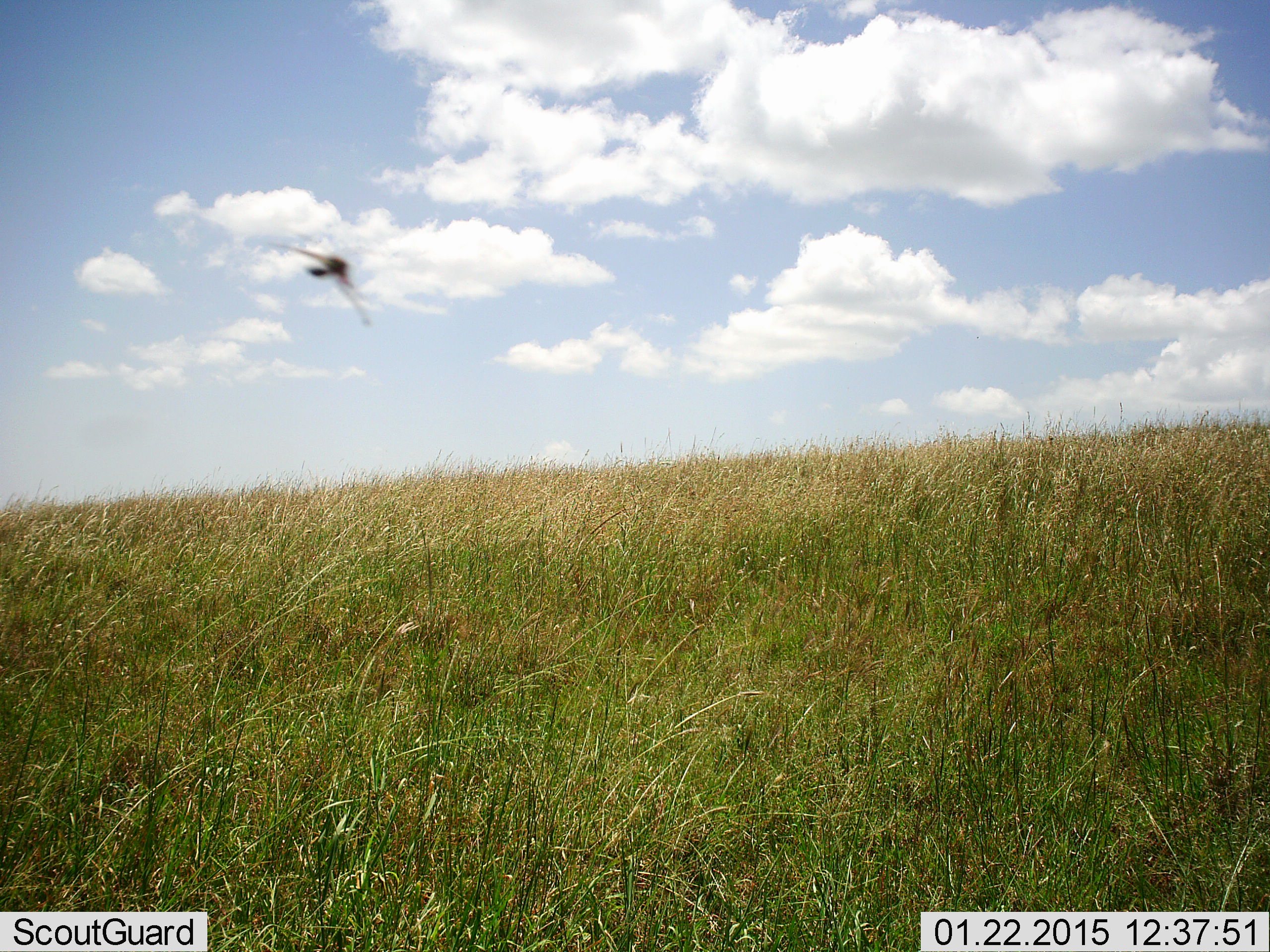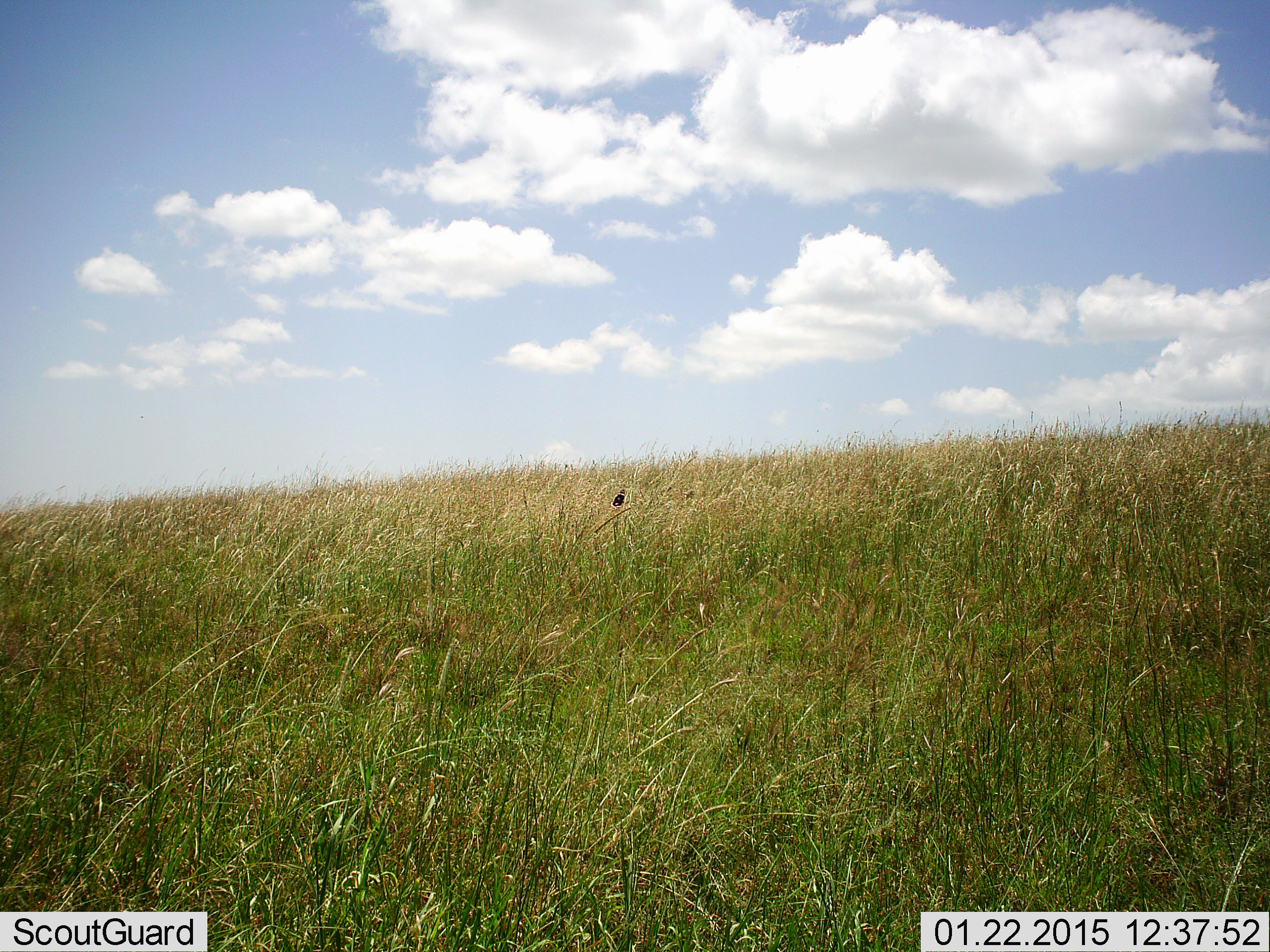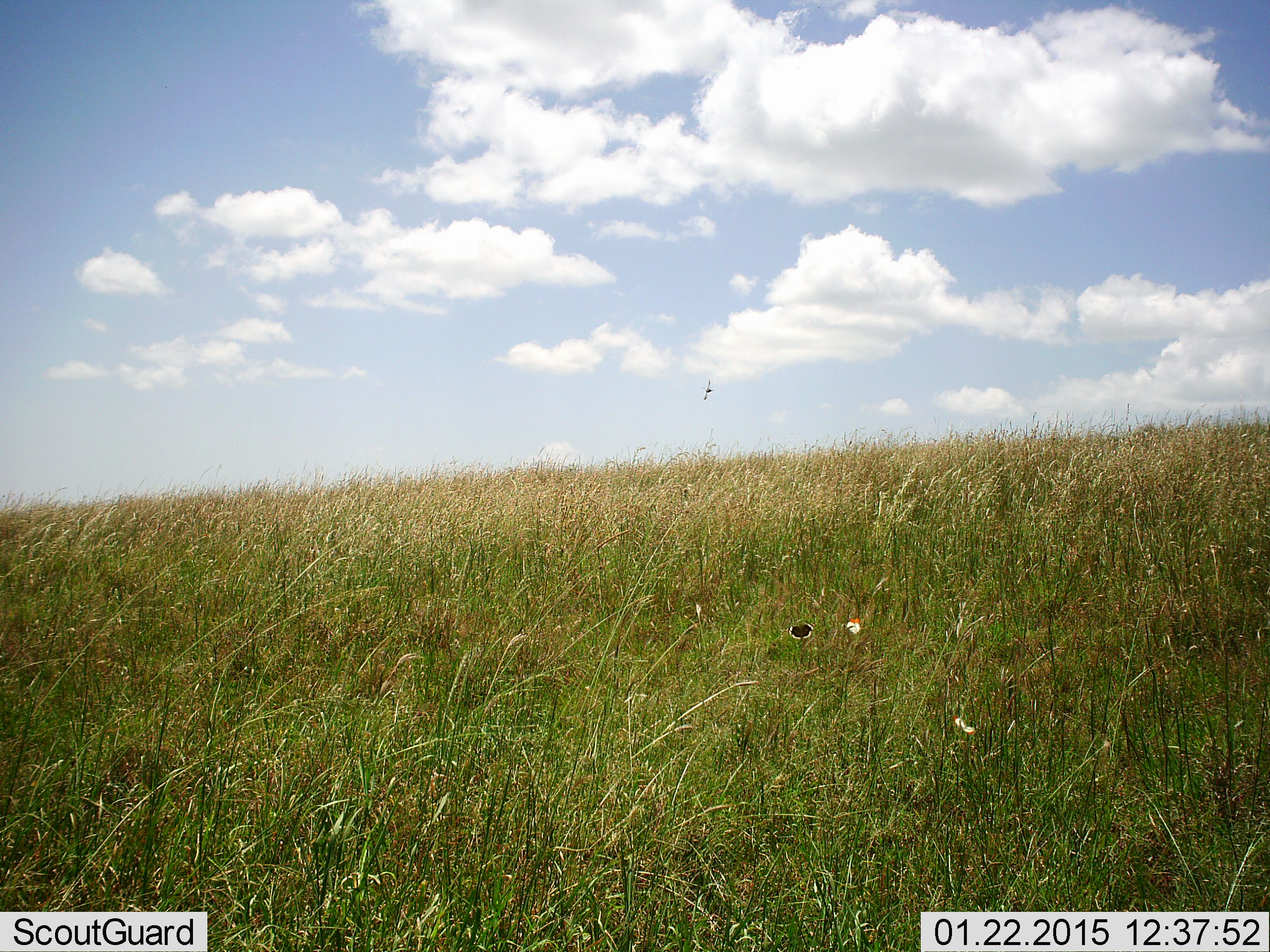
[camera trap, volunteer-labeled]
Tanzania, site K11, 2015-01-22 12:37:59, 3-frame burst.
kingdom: Animalia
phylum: Arthropoda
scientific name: Arthropoda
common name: arthropods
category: insectspider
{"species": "insectspider (arthropods) (Arthropoda)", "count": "1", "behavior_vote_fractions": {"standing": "0%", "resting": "0%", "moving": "100%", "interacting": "0%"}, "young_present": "0%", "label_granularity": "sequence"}